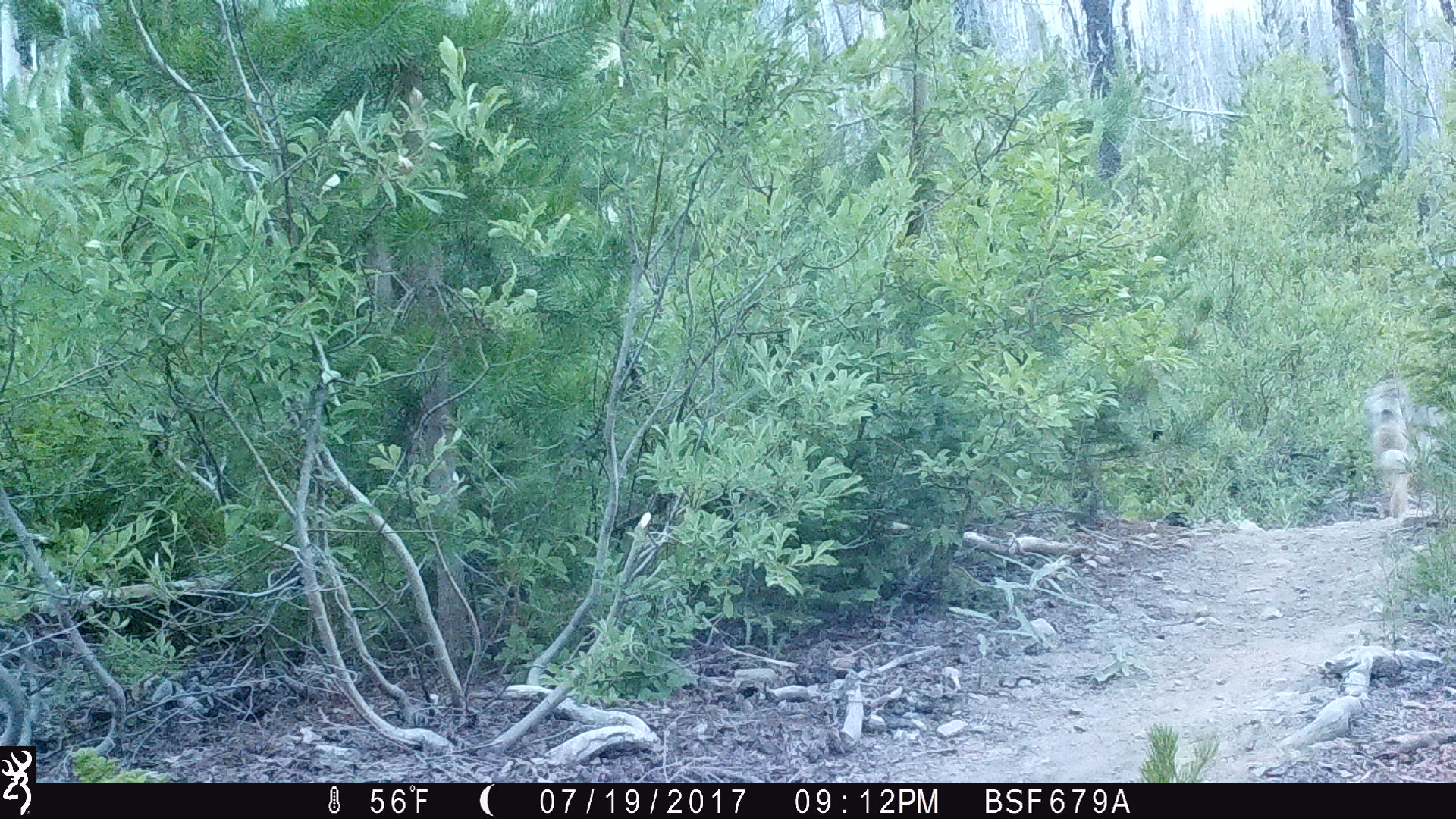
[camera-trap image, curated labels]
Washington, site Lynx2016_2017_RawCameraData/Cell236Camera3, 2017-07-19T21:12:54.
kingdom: Animalia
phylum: Chordata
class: Mammalia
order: Carnivora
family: Canidae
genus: Canis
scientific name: Canis latrans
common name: coyote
Canis latrans (coyote). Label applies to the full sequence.